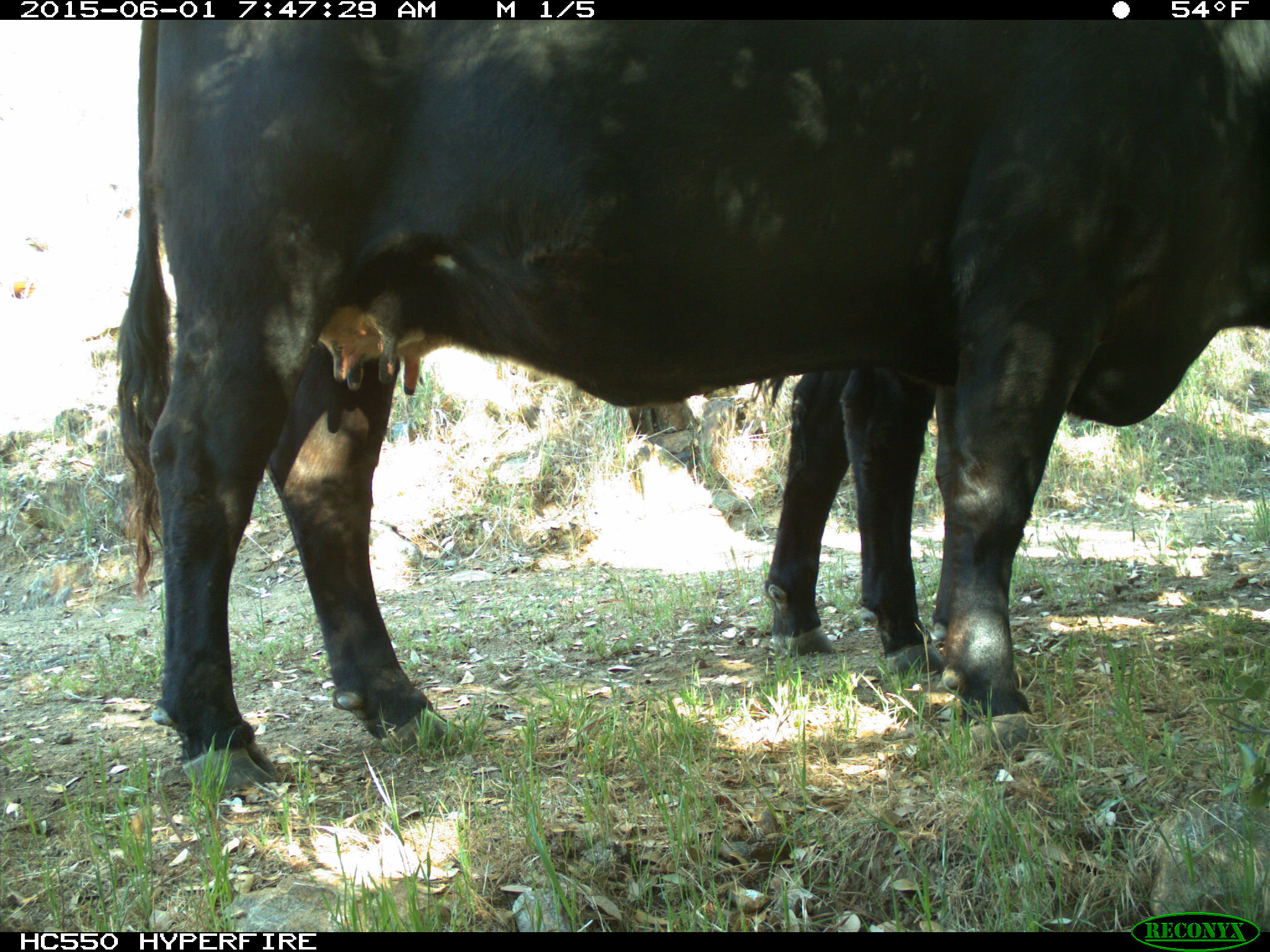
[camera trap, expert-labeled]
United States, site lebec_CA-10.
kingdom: Animalia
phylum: Chordata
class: Mammalia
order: Artiodactyla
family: Bovidae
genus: Bos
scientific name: Bos taurus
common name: domestic cow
Bos taurus (domestic cow).